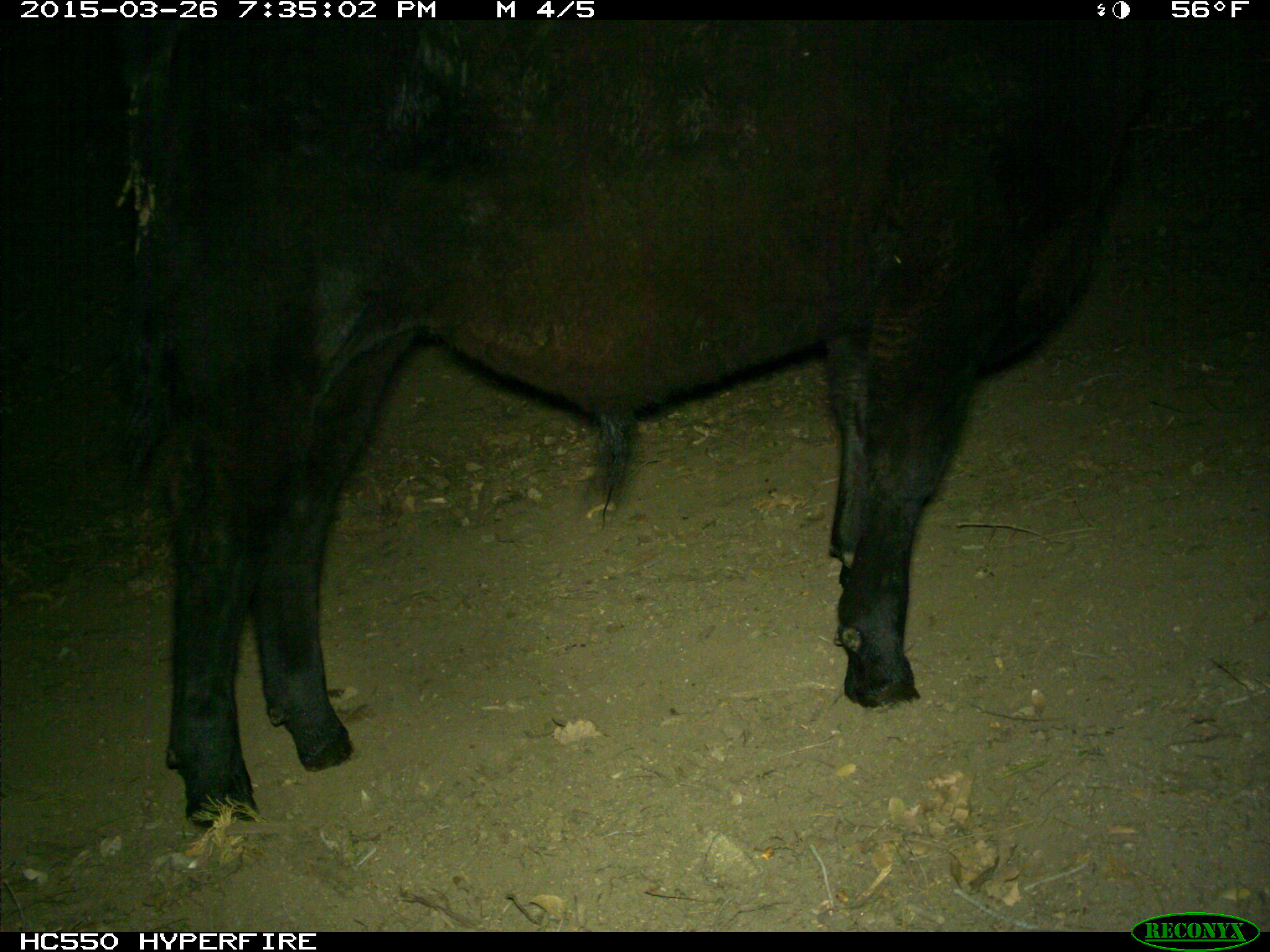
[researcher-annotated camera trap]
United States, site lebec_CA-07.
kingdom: Animalia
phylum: Chordata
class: Mammalia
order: Artiodactyla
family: Bovidae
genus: Bos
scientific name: Bos taurus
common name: domestic cow